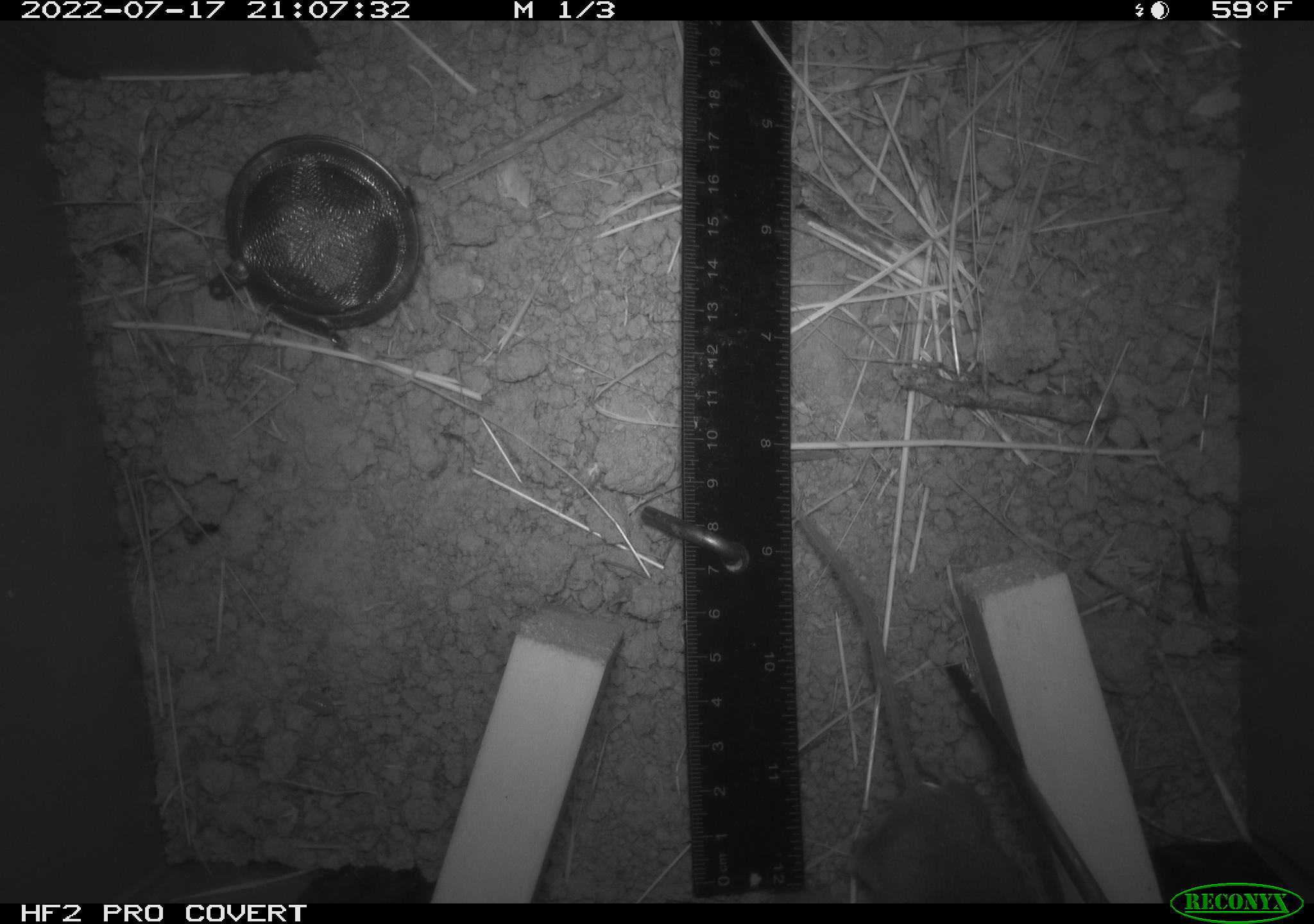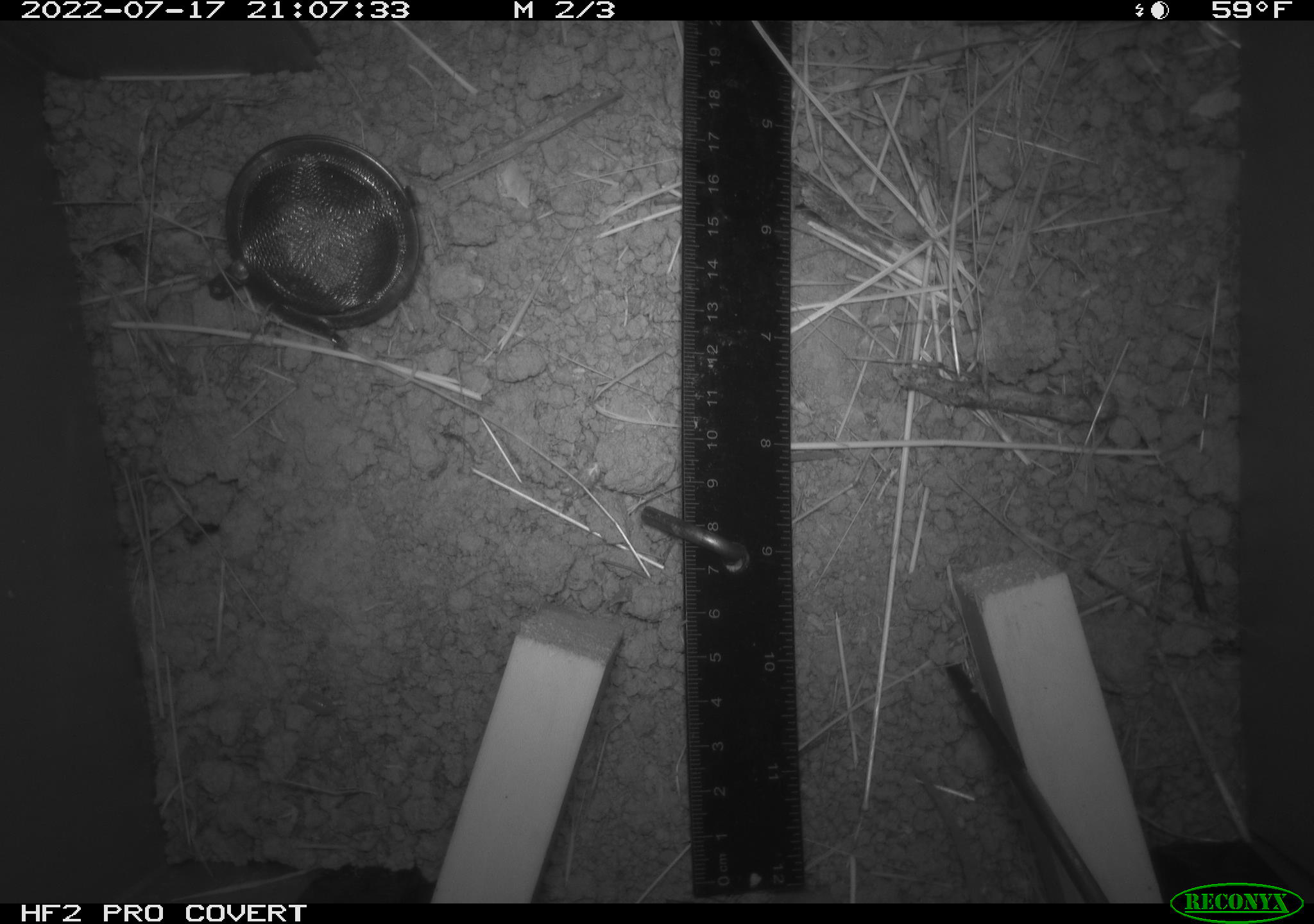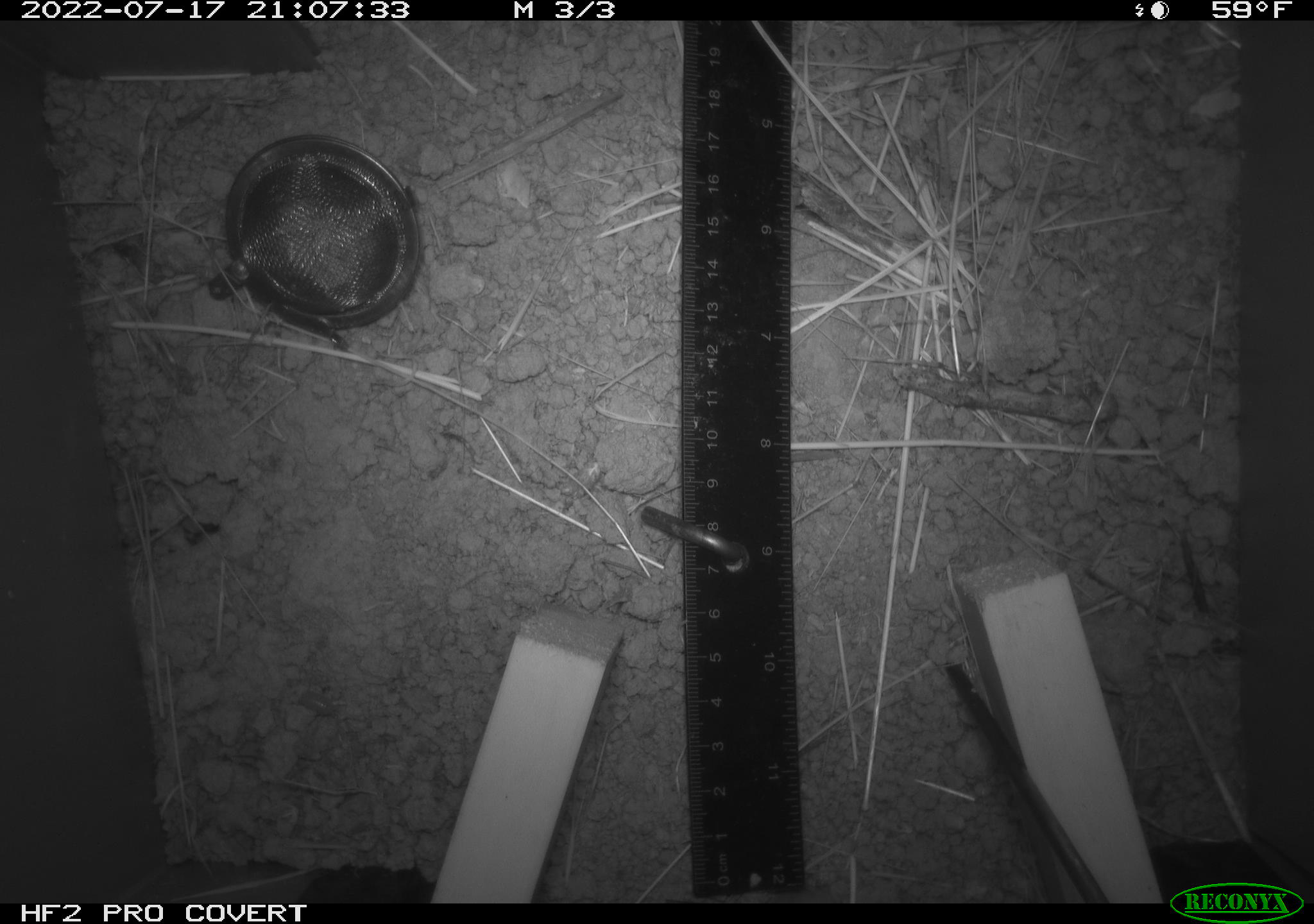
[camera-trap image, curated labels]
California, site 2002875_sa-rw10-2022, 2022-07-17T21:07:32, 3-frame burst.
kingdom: Animalia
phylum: Chordata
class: Mammalia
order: Rodentia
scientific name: Rodentia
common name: mouse species